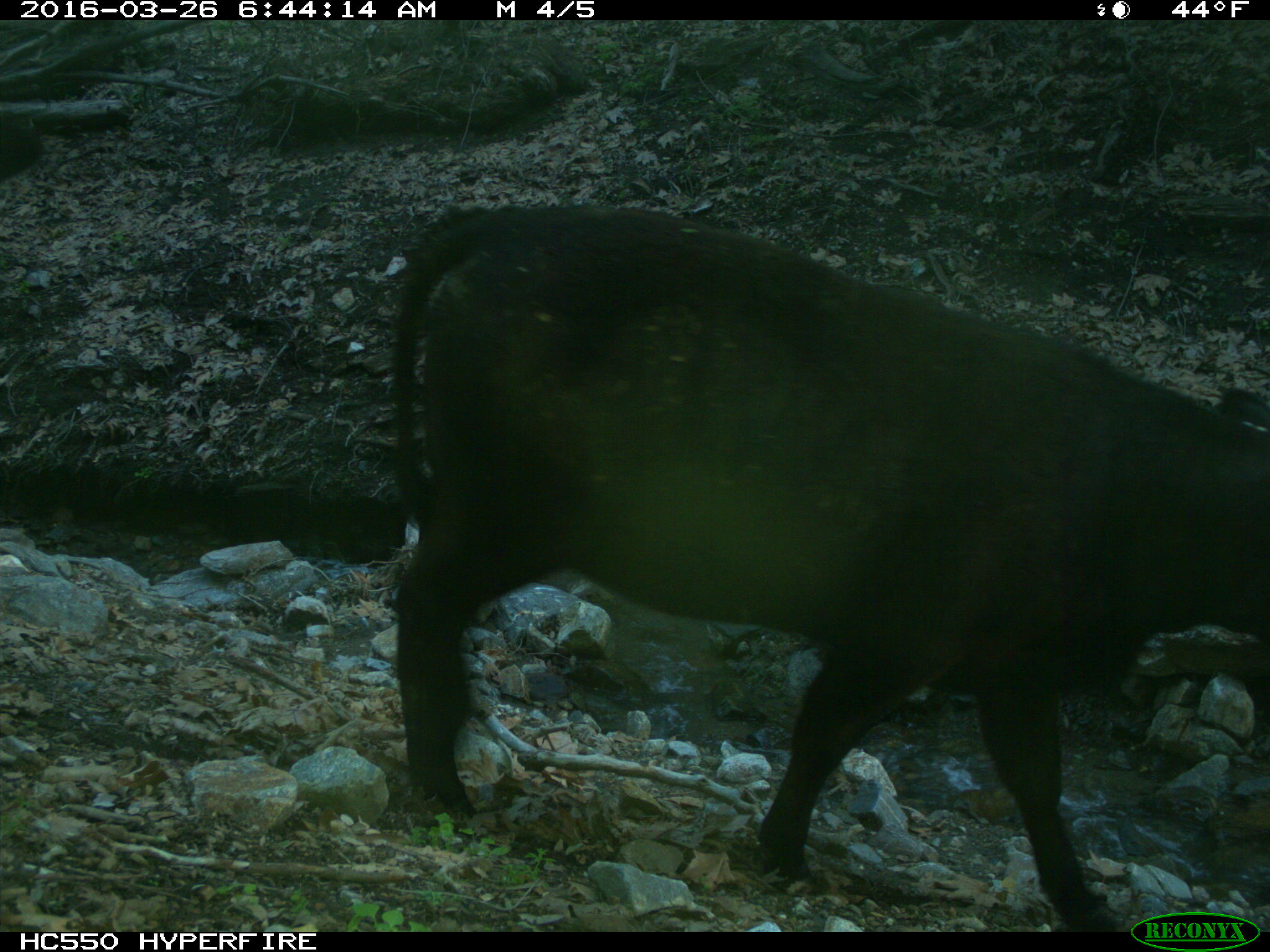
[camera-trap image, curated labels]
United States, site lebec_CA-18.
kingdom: Animalia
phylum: Chordata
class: Mammalia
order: Artiodactyla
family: Bovidae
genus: Bos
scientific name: Bos taurus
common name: domestic cow